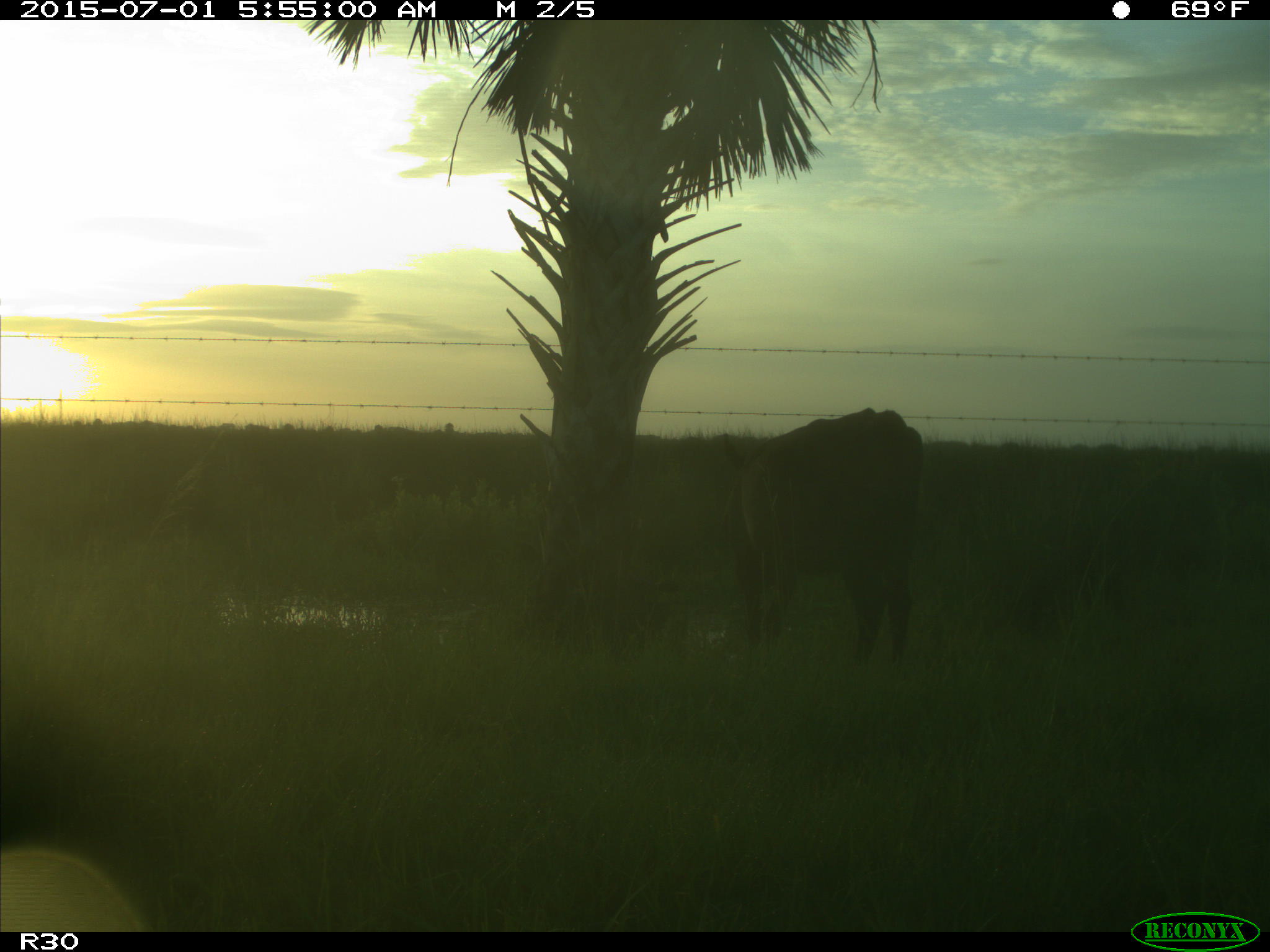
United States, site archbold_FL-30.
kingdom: Animalia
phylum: Chordata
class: Mammalia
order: Artiodactyla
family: Bovidae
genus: Bos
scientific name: Bos taurus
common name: domestic cow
Bos taurus (domestic cow).